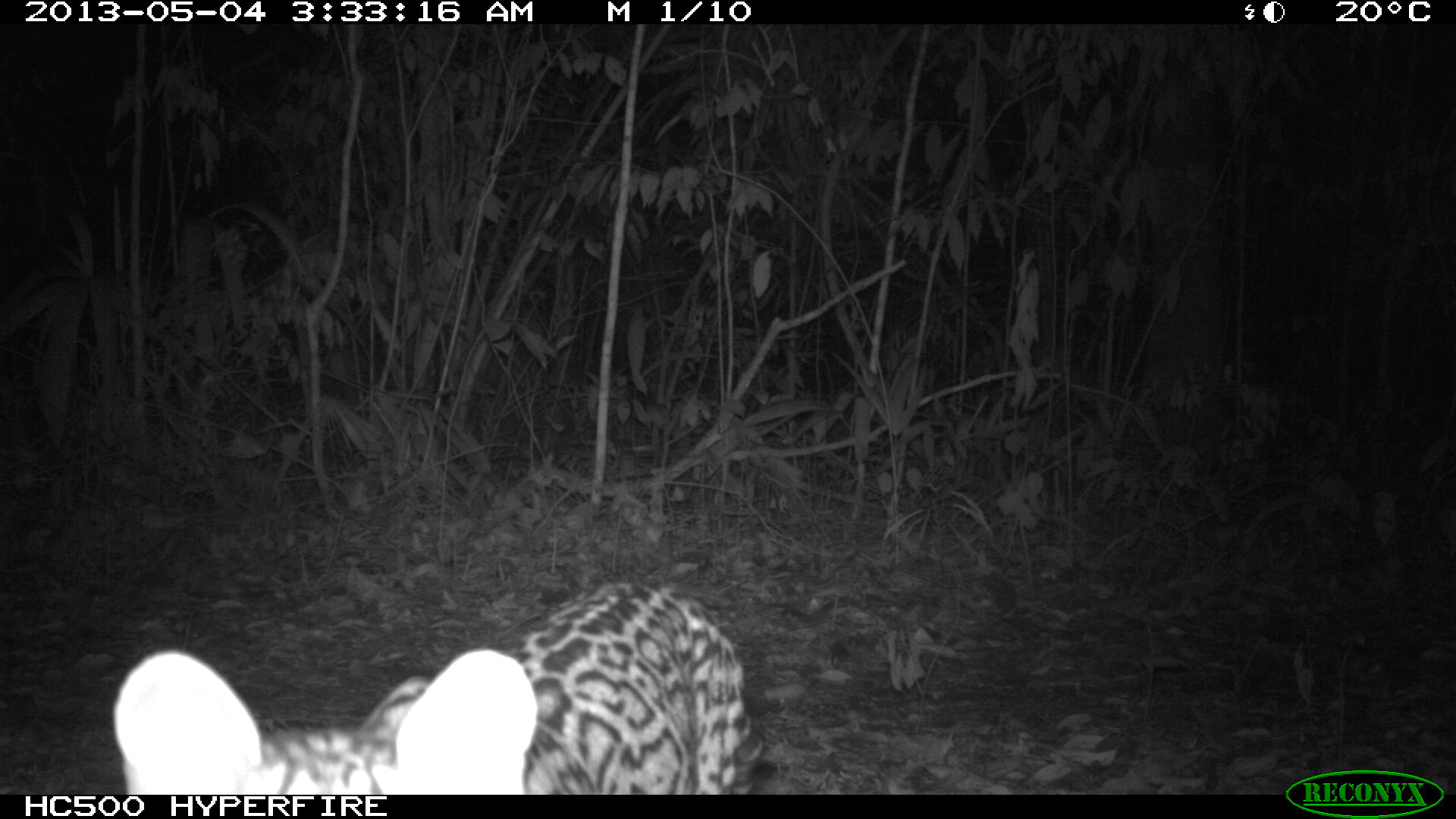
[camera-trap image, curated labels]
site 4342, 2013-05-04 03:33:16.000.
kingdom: Animalia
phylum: Chordata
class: Mammalia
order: Carnivora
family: Felidae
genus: Leopardus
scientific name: Leopardus pardalis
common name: ocelot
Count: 1.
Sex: female.